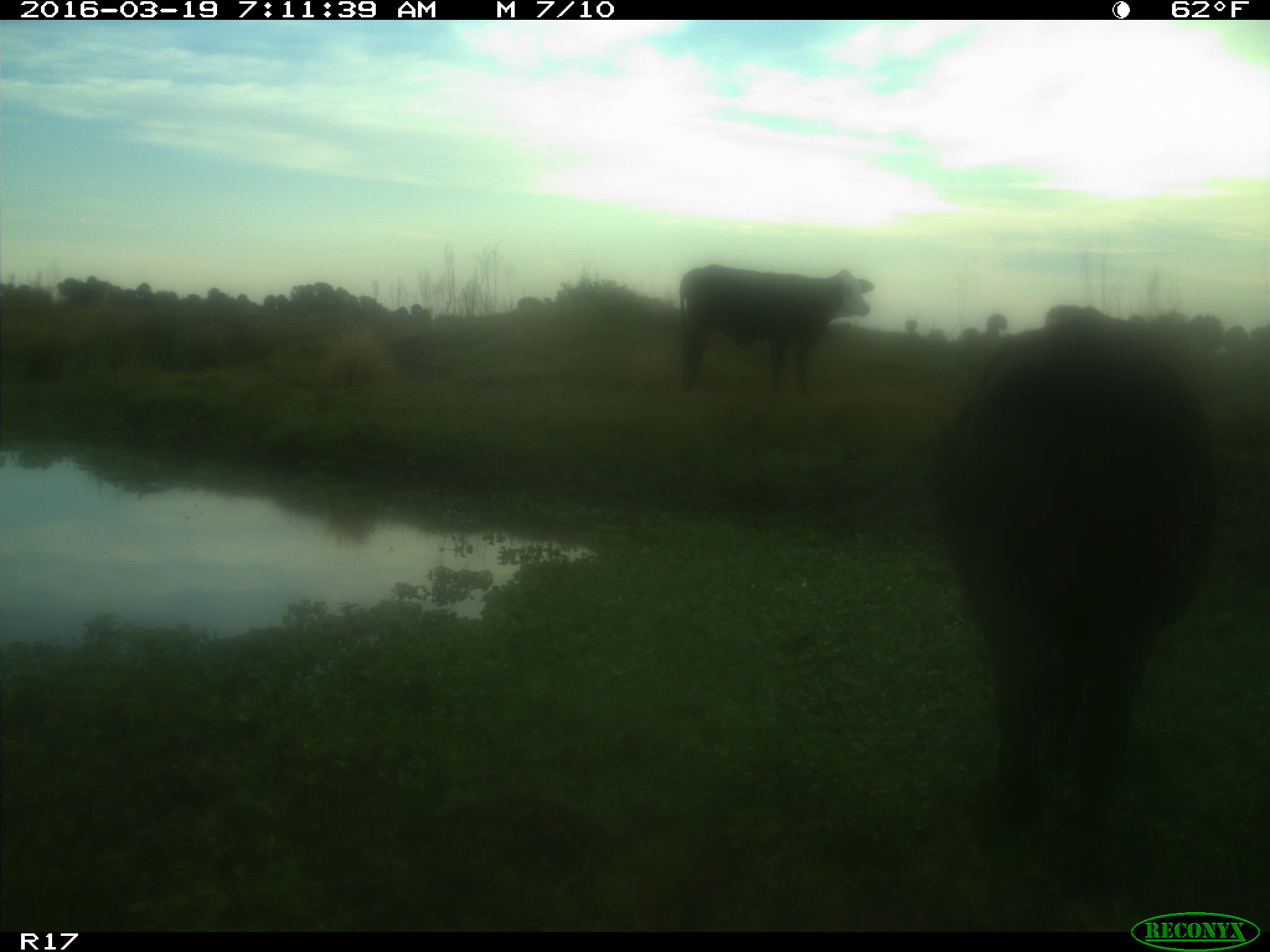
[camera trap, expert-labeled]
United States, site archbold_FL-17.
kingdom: Animalia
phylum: Chordata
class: Mammalia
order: Artiodactyla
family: Bovidae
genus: Bos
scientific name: Bos taurus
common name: domestic cow